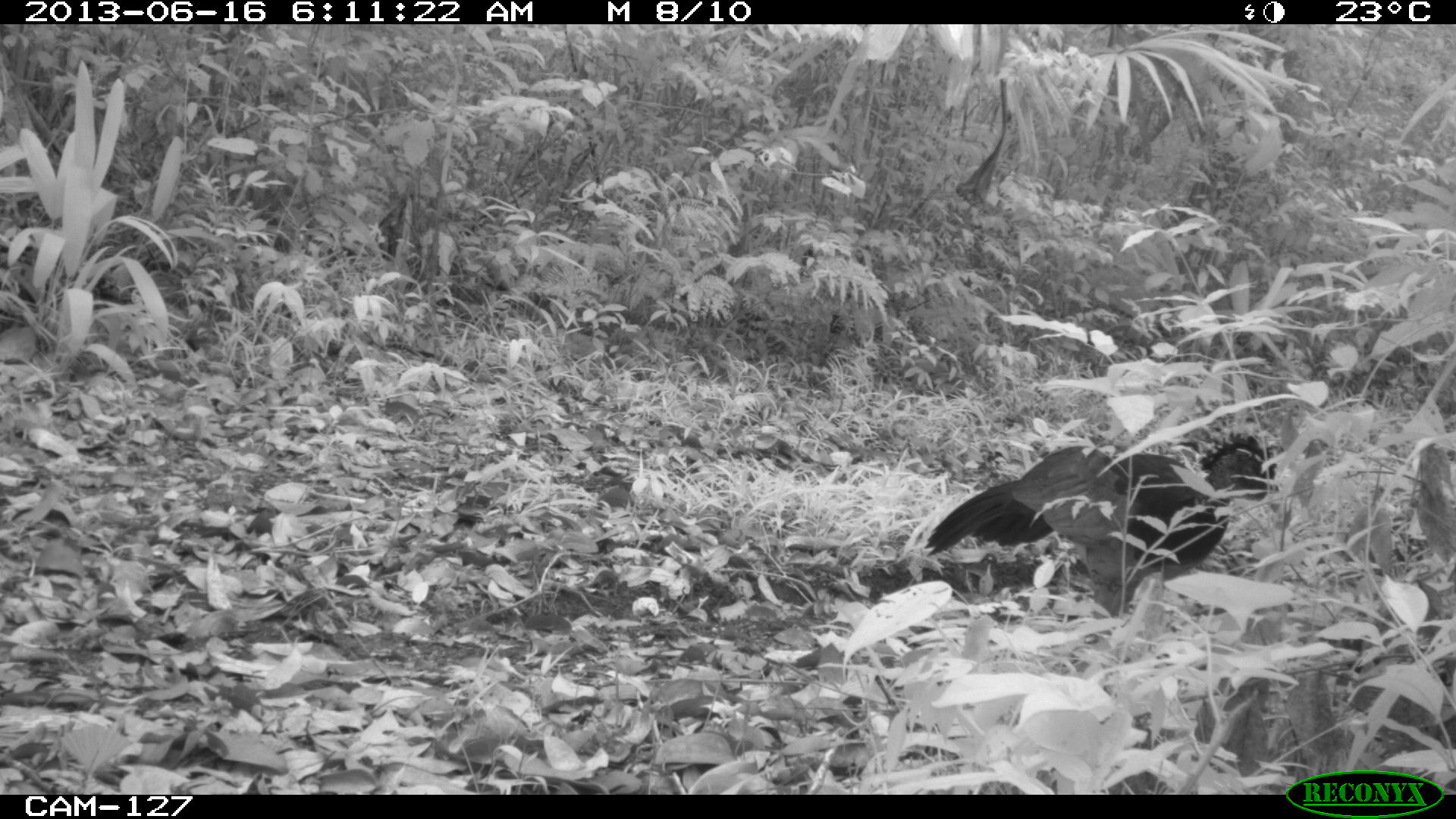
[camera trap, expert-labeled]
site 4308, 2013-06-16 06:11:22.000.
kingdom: Animalia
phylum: Chordata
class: Aves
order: Galliformes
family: Cracidae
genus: Crax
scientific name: Crax rubra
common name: great curassow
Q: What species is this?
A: Crax rubra (great curassow).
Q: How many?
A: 1.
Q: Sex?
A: Female.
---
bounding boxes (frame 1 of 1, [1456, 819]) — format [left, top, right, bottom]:
crax rubra: [922, 432, 1275, 608]